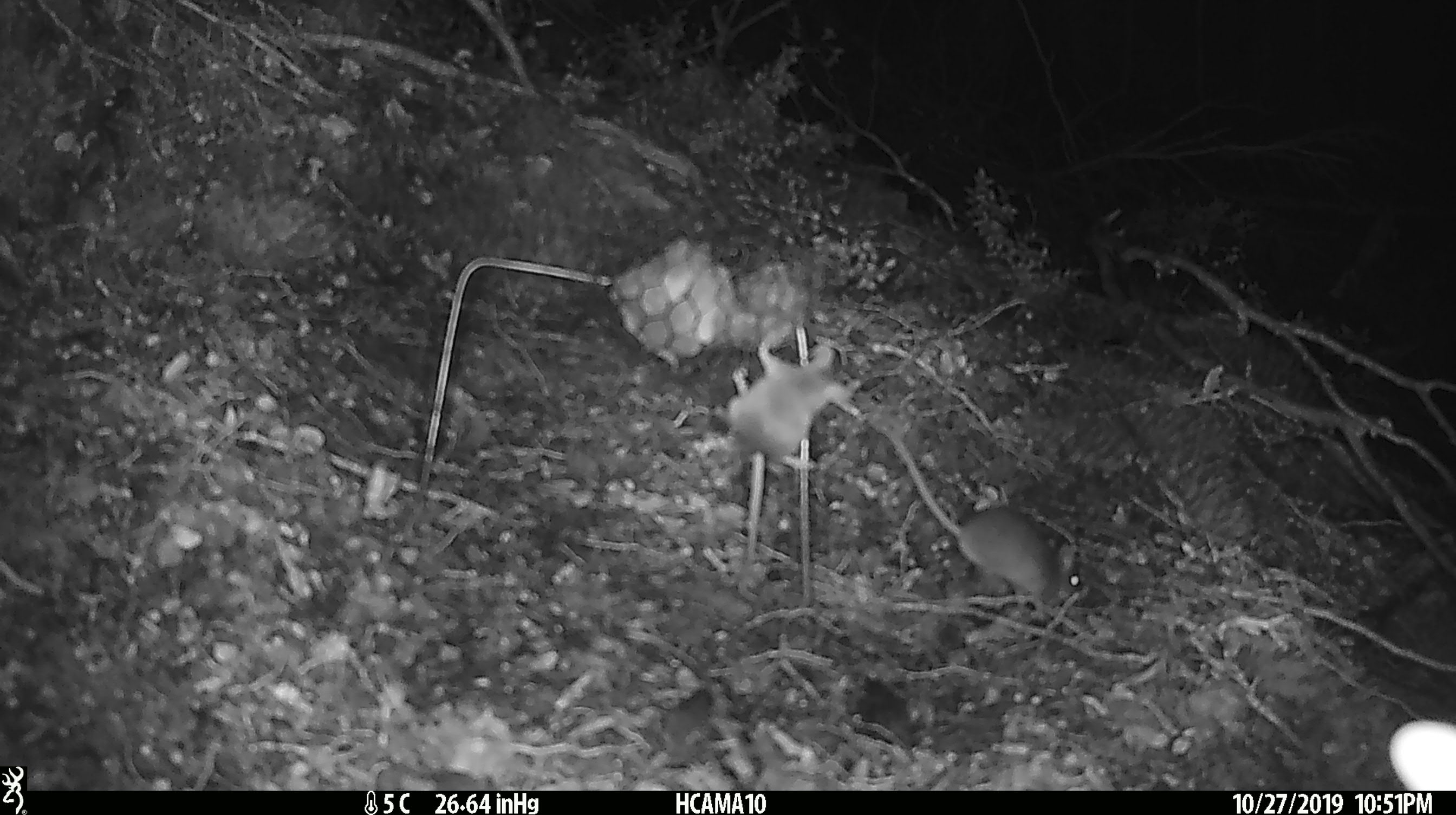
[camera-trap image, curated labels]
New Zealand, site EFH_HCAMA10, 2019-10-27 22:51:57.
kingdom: Animalia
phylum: Chordata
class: Mammalia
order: Rodentia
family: Muridae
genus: Mus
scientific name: Mus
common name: mouse